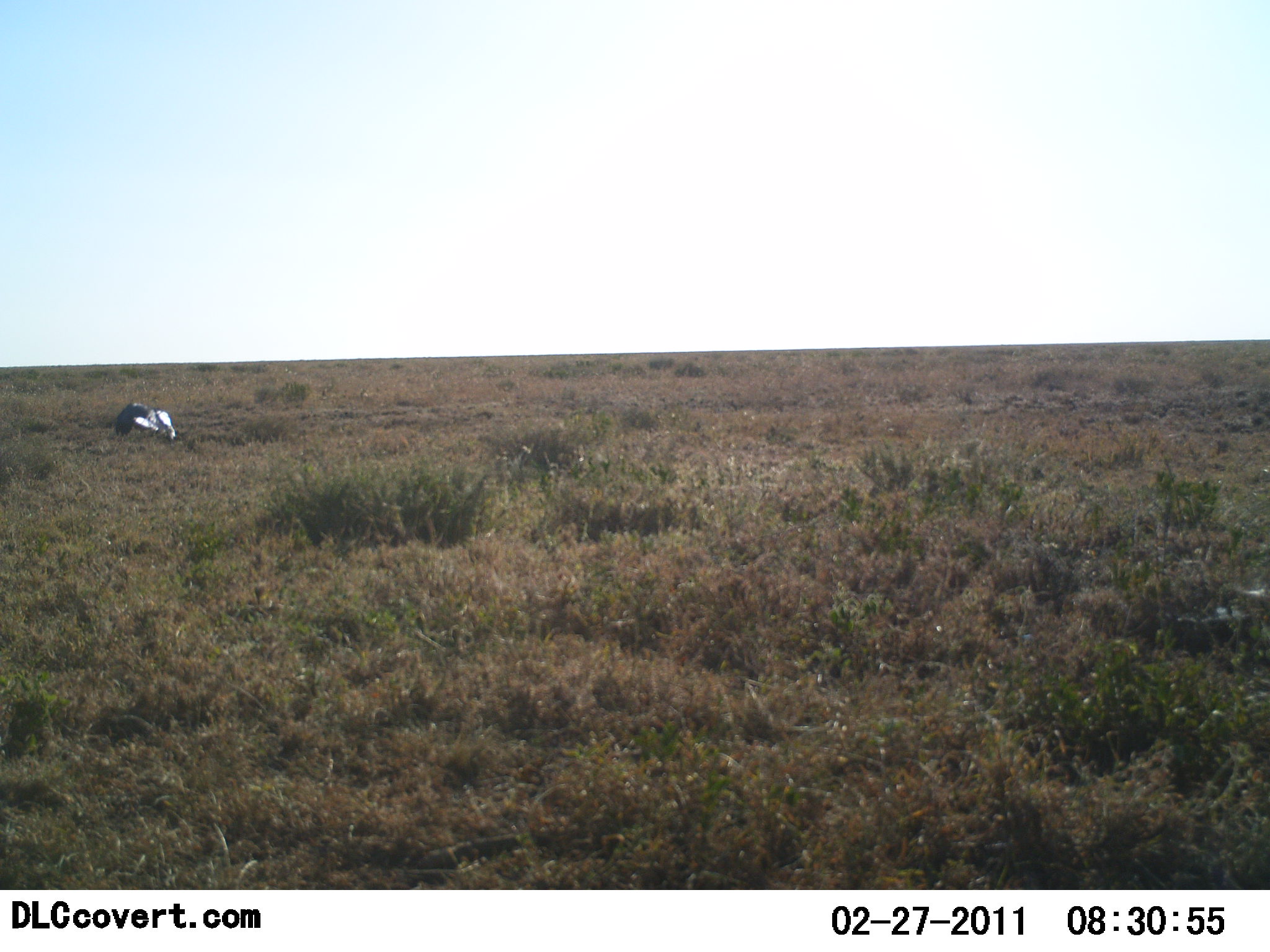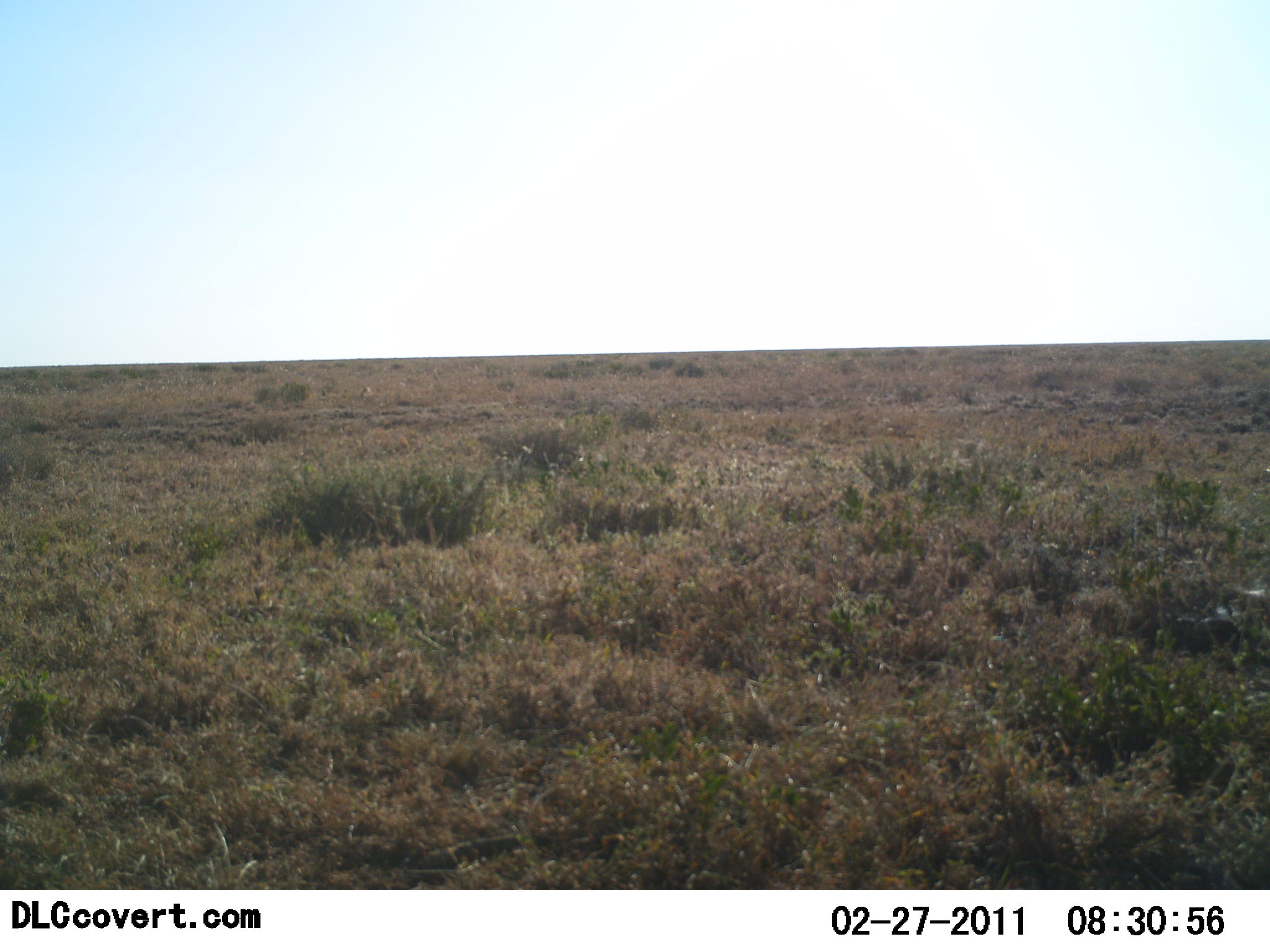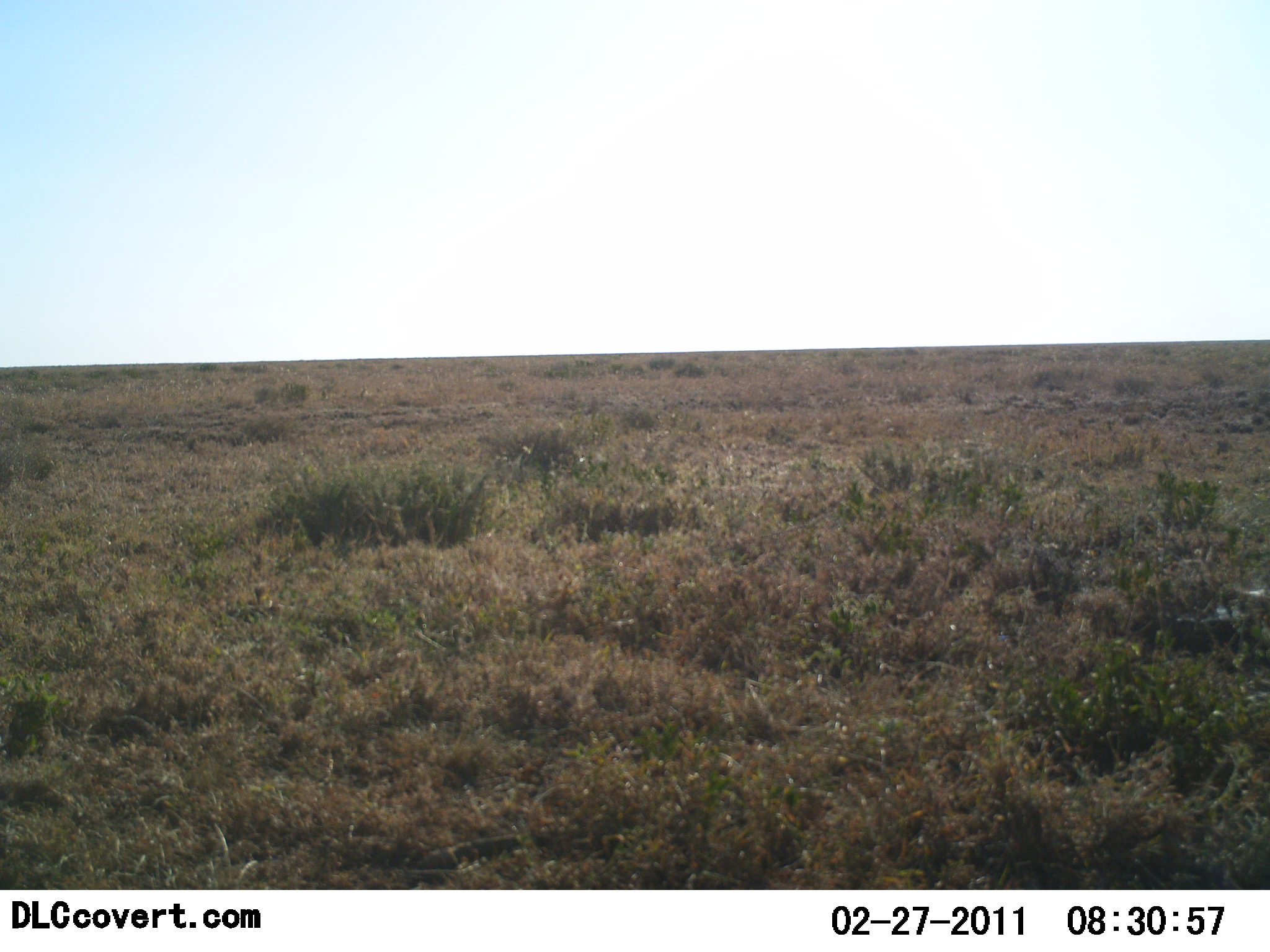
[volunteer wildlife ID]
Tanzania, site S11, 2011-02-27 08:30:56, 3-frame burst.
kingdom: Animalia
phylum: Chordata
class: Aves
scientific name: Aves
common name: bird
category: otherbird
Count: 1.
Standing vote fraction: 0%.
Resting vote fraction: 0%.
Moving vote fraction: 100%.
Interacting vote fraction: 0%.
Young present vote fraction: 0%.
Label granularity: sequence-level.